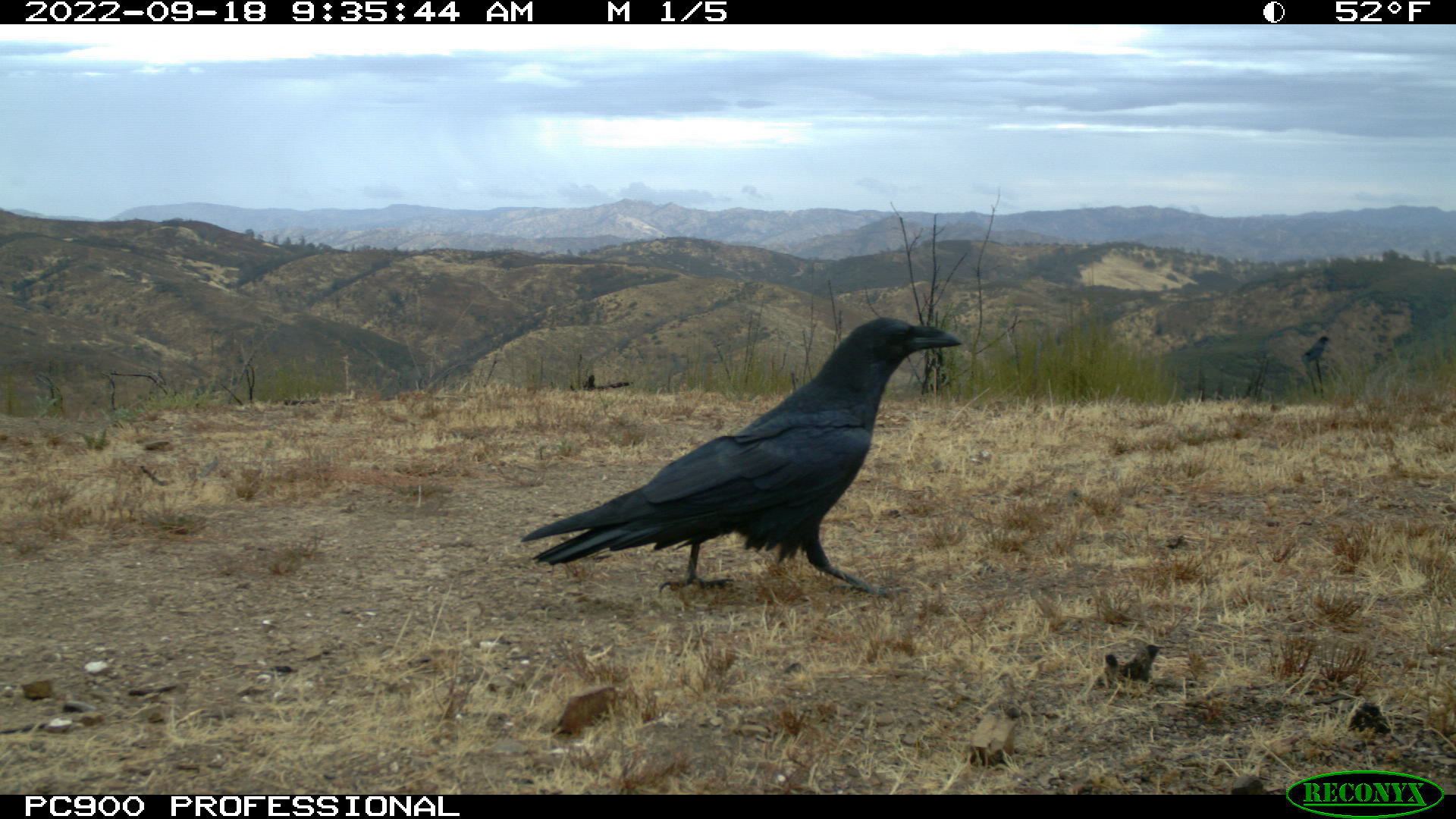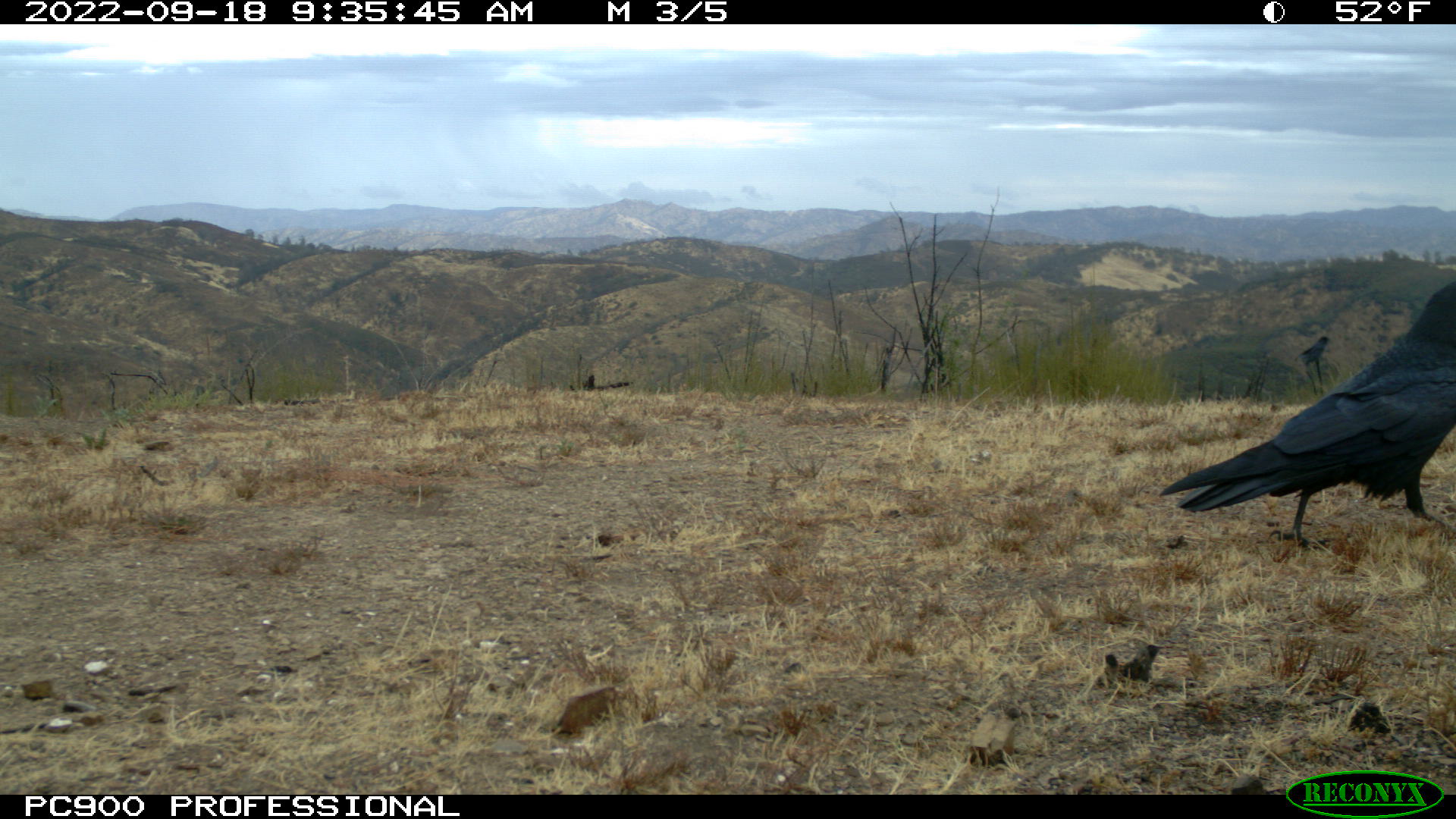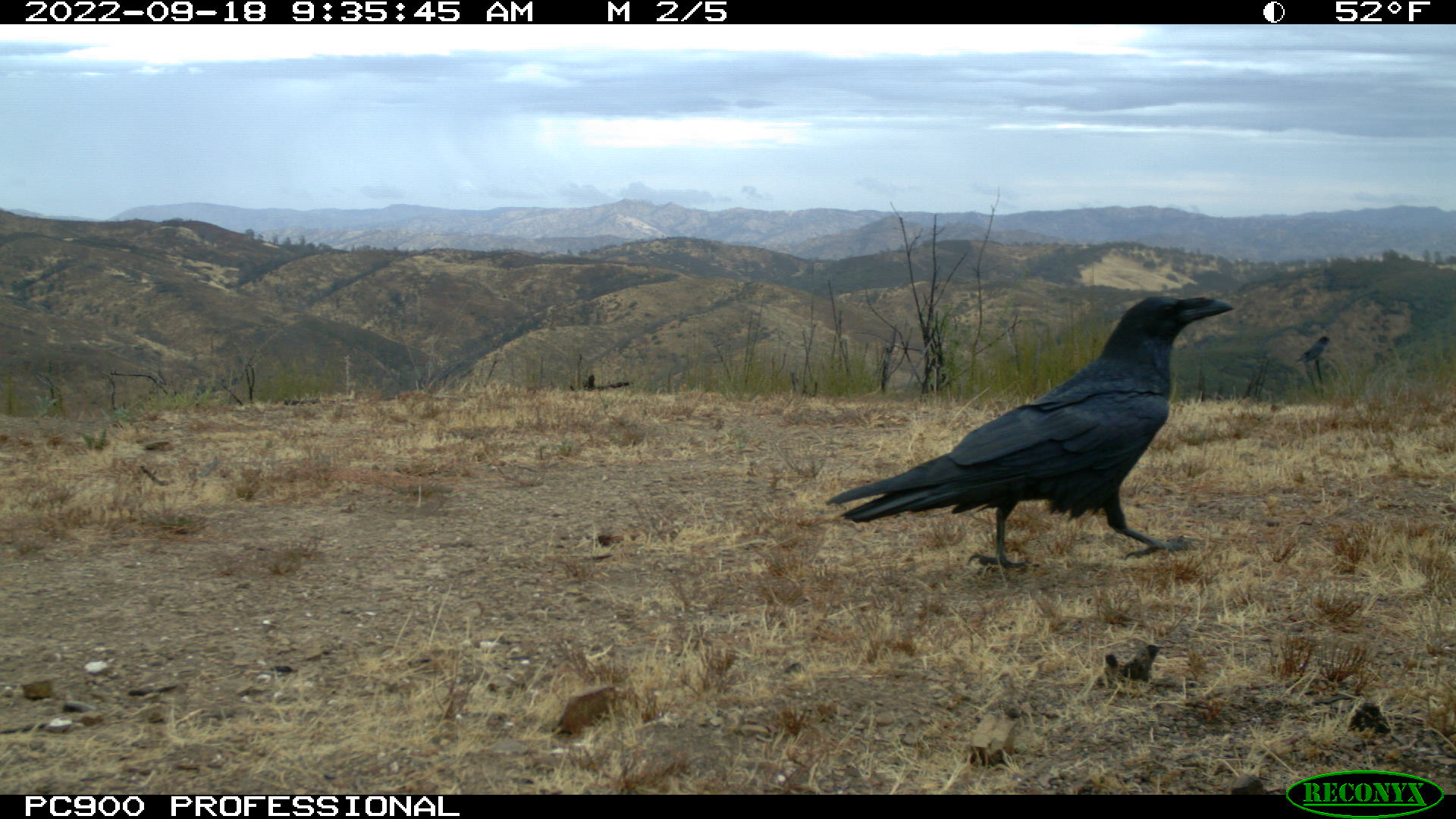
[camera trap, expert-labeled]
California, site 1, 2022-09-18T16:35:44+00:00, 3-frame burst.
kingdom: Animalia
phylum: Chordata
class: Aves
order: Passeriformes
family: Corvidae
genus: Corvus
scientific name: Corvus corax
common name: common raven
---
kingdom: Animalia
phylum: Chordata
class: Aves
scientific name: Aves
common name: bird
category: unknown bird